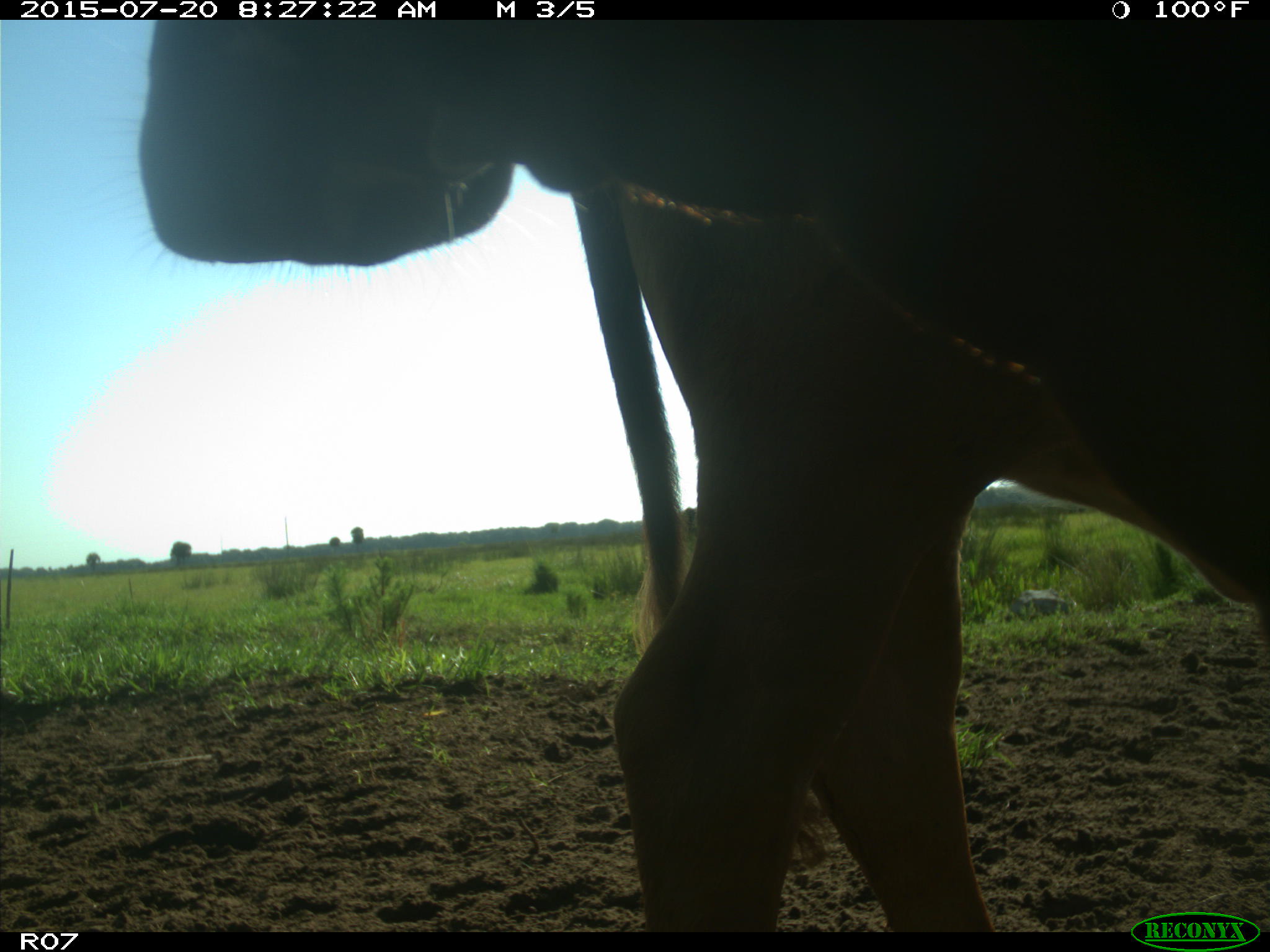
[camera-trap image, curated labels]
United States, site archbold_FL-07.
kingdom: Animalia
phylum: Chordata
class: Mammalia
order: Artiodactyla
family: Bovidae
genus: Bos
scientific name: Bos taurus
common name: domestic cow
Bos taurus (domestic cow).